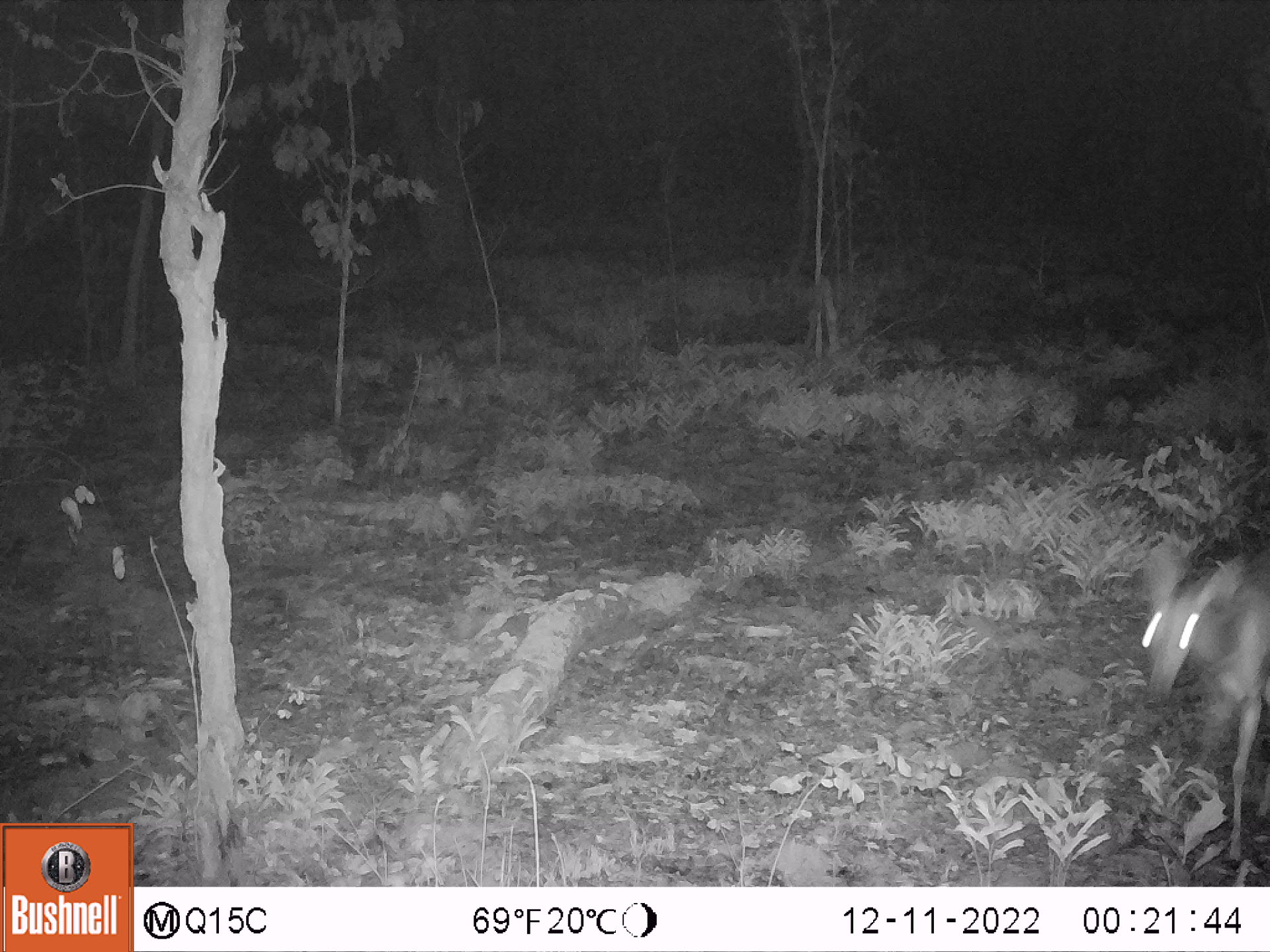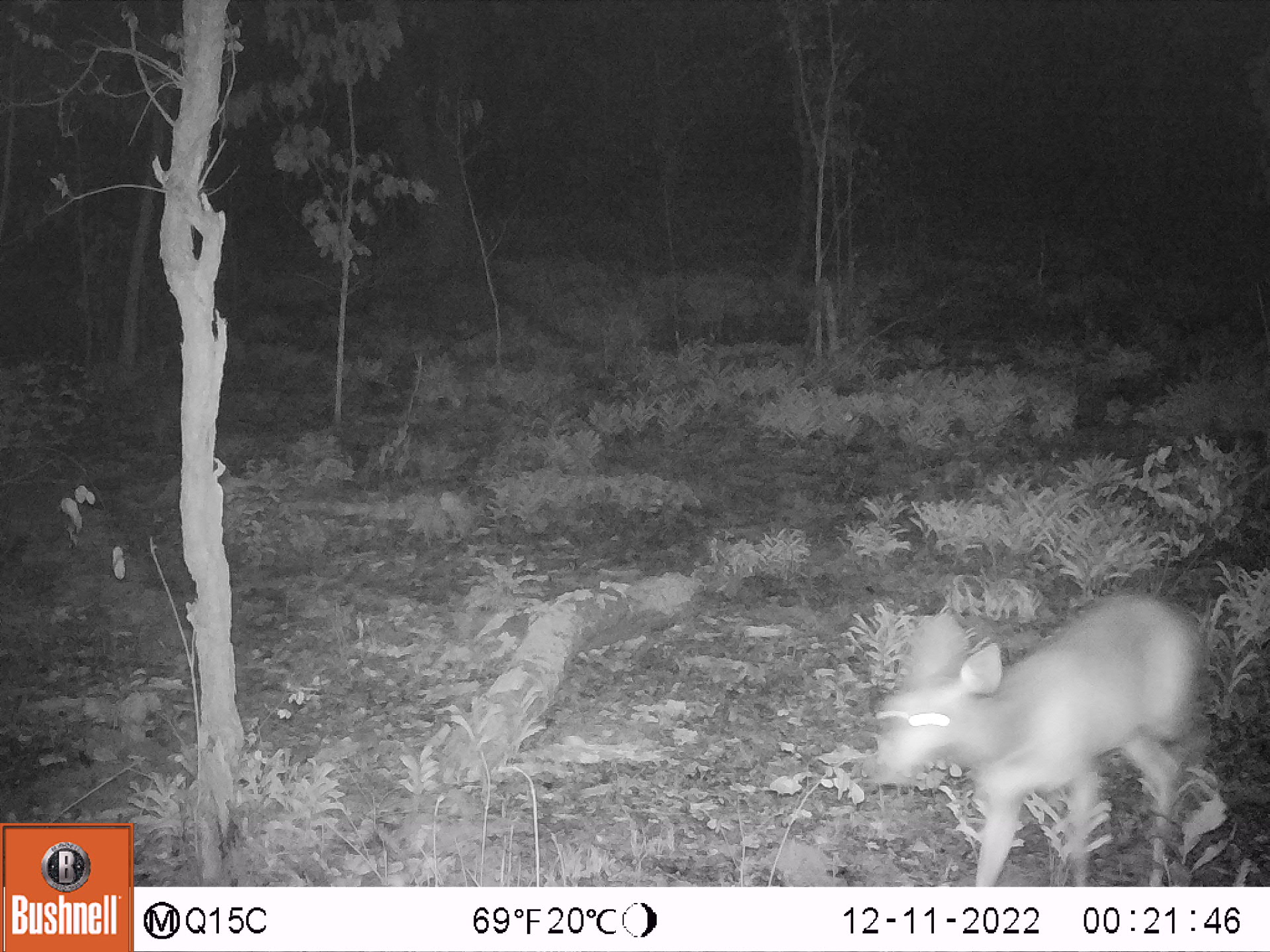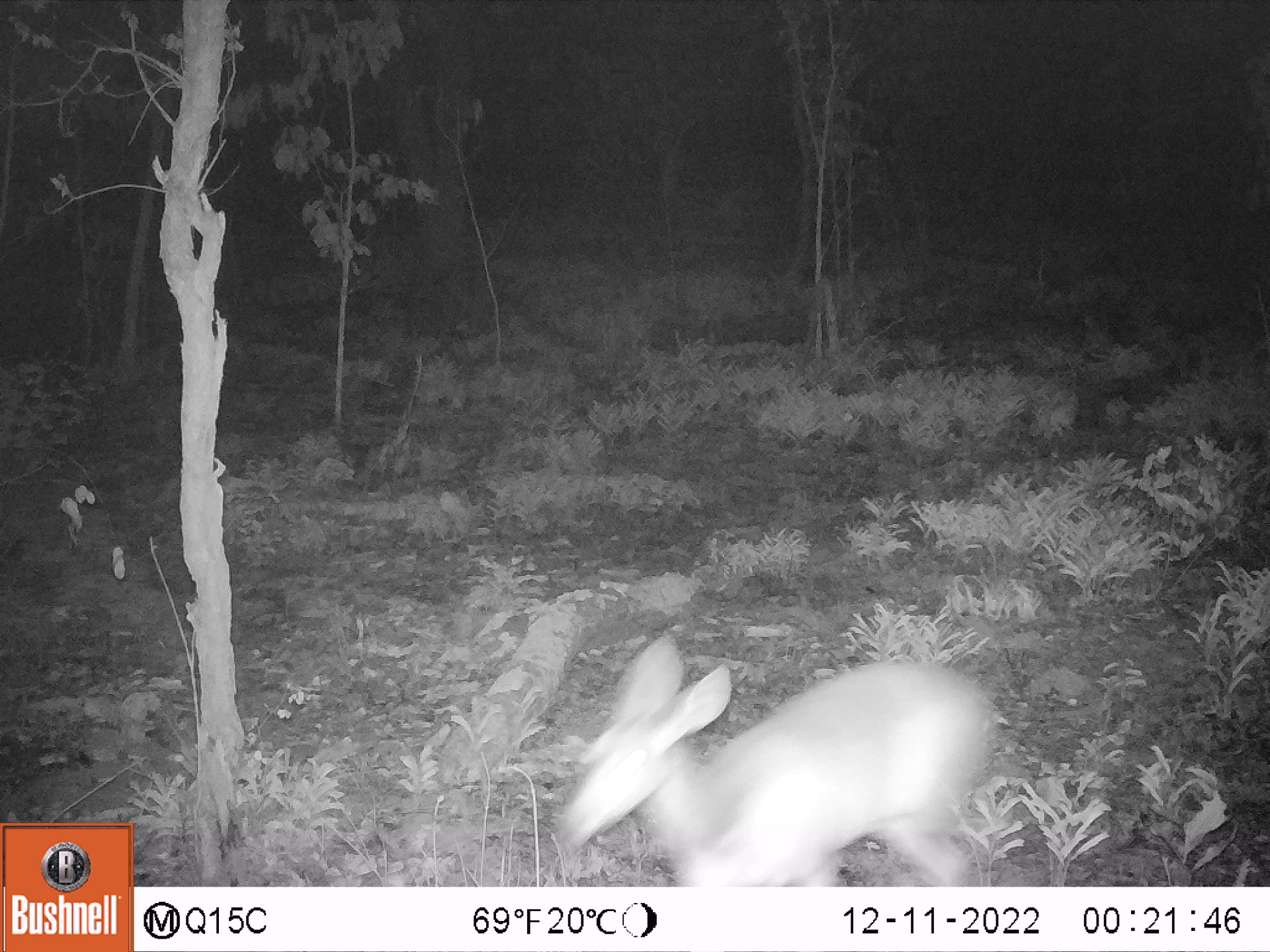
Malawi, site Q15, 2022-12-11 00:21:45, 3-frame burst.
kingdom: Animalia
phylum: Chordata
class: Mammalia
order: Artiodactyla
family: Bovidae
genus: Tragelaphus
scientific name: Tragelaphus sylvaticus sylvaticus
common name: cape bushbuck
Cape bushbuck (Tragelaphus sylvaticus sylvaticus), count 1.